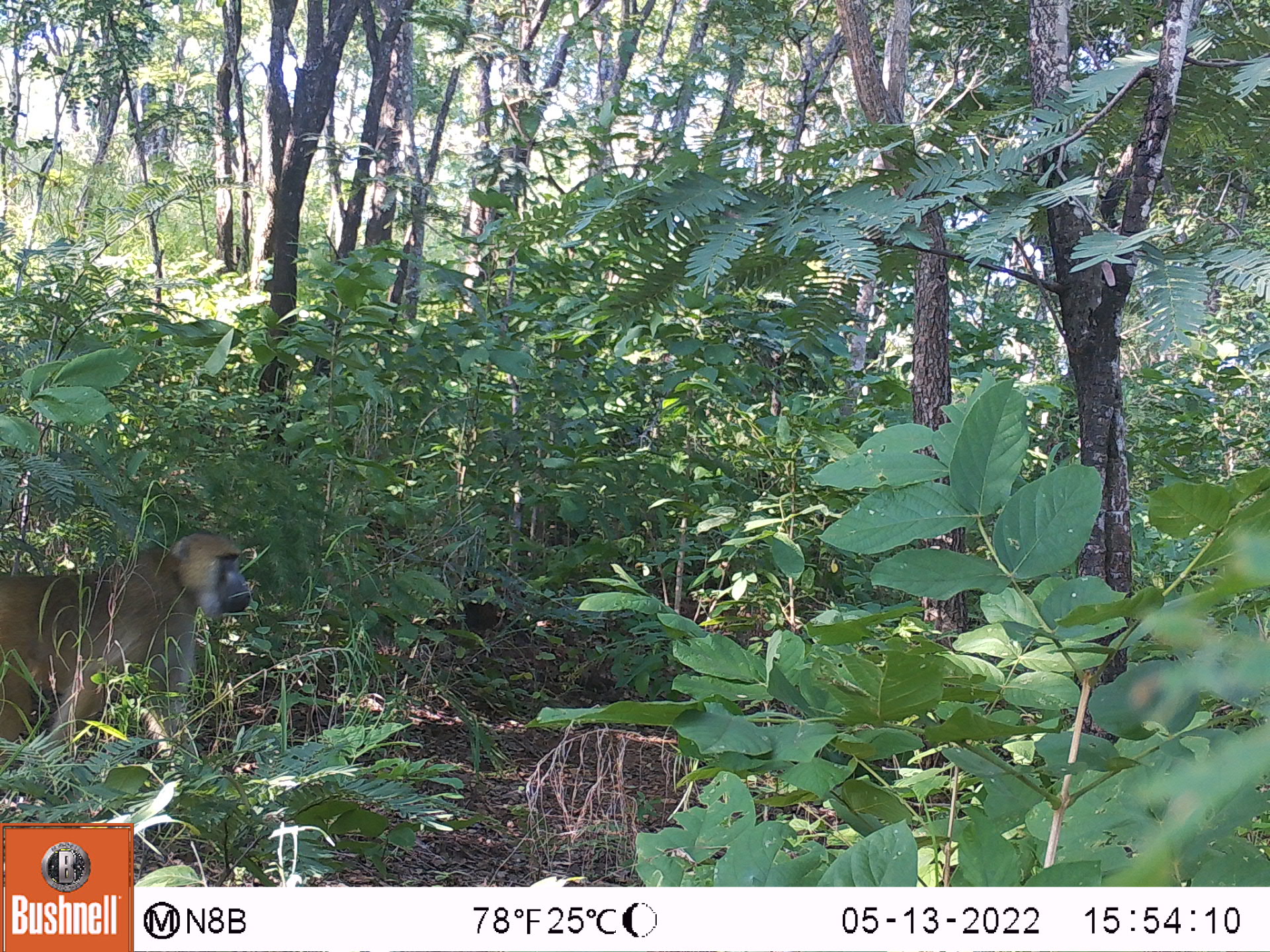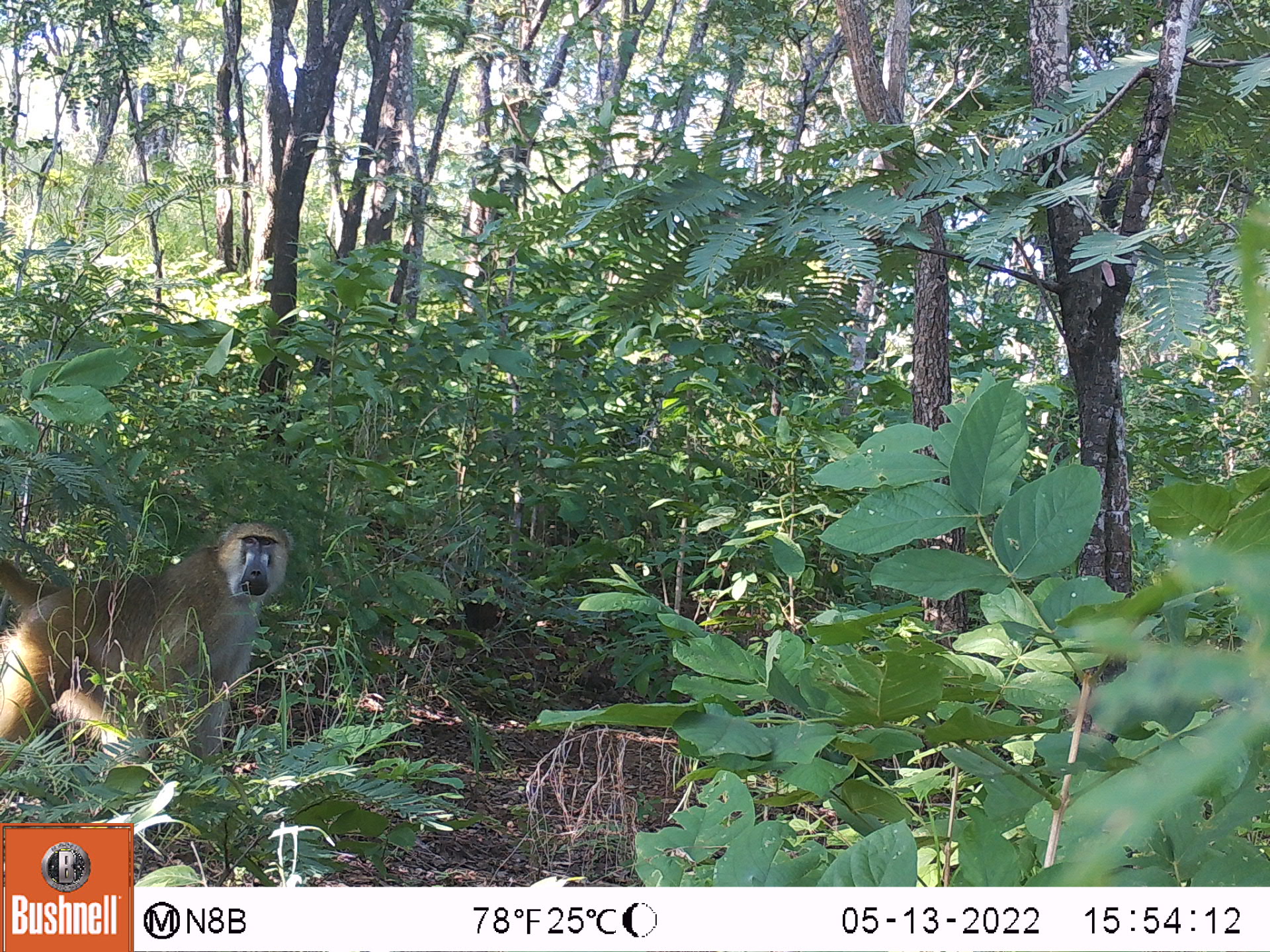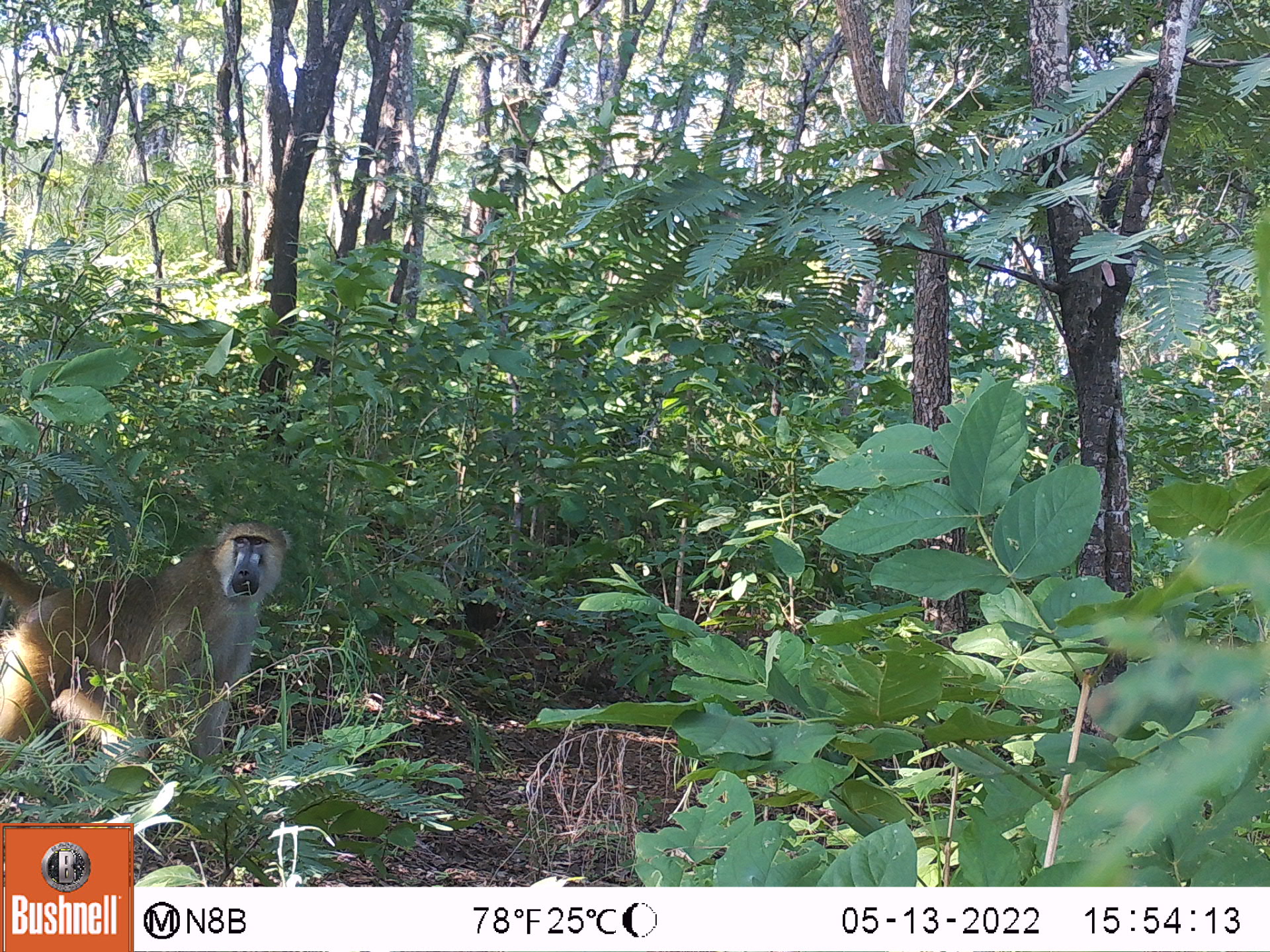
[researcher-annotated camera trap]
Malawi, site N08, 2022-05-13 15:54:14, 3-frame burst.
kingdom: Animalia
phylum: Chordata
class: Mammalia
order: Primates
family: Cercopithecidae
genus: Papio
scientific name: Papio cynocephalus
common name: yellow baboon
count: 1